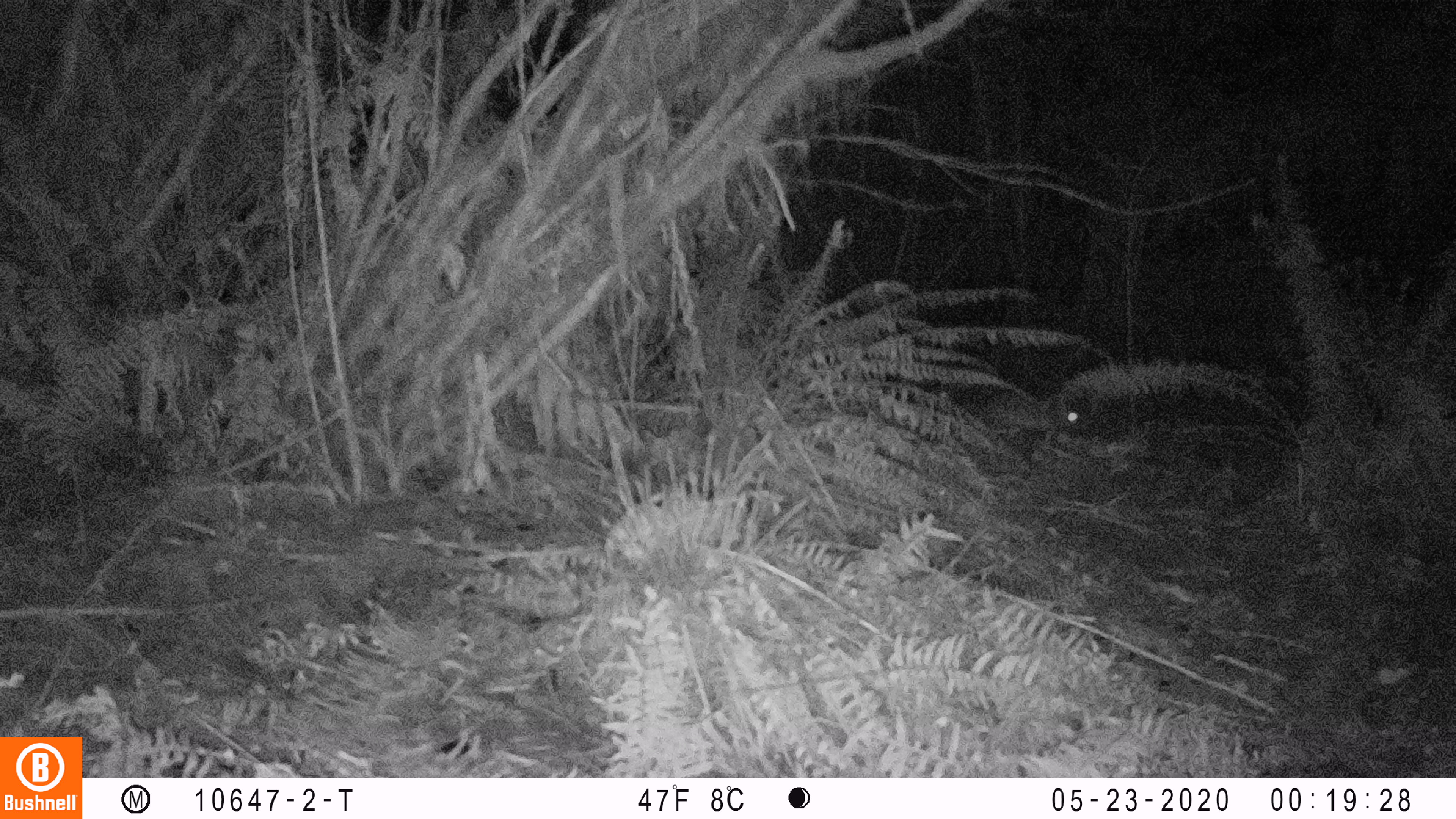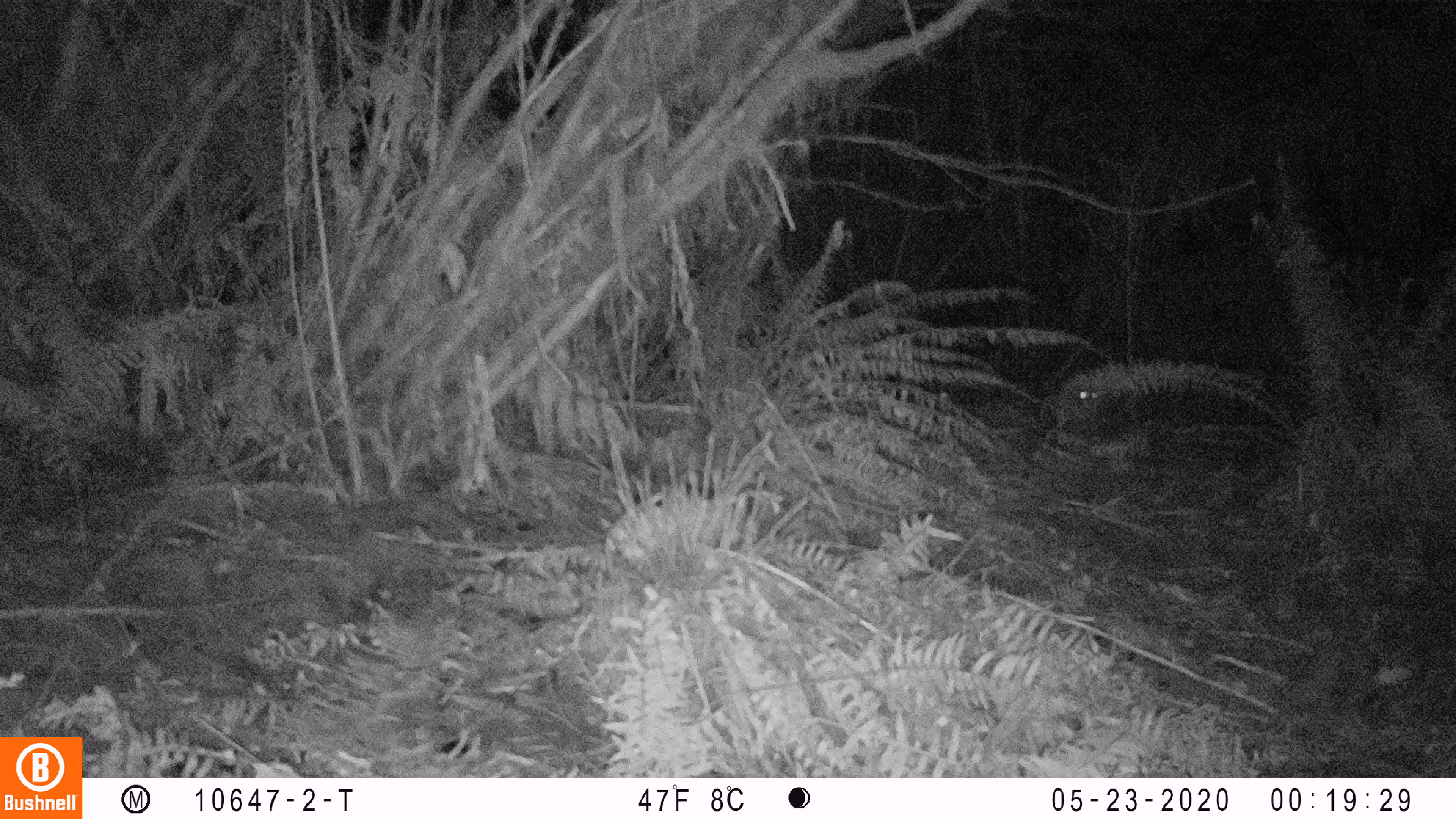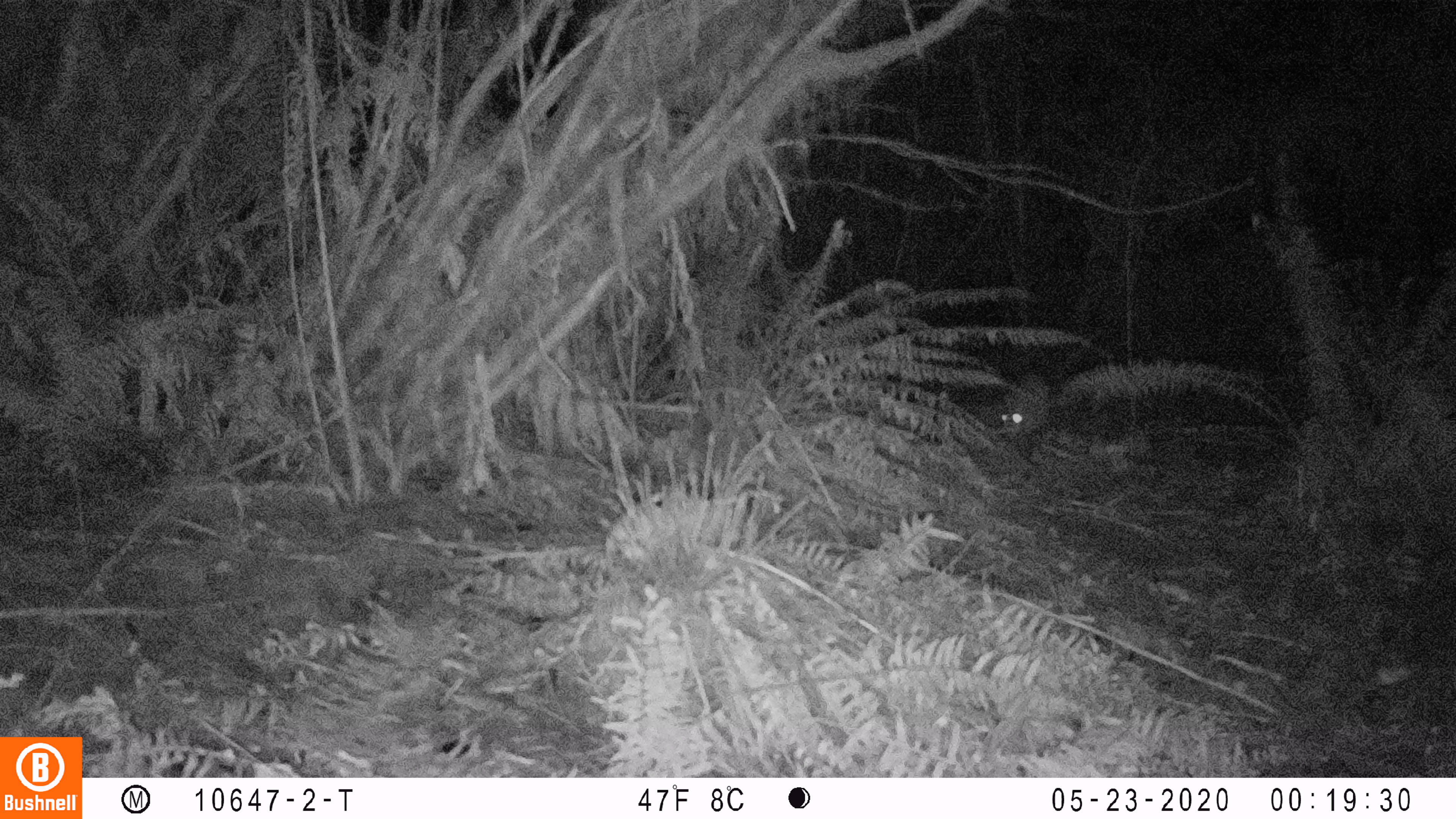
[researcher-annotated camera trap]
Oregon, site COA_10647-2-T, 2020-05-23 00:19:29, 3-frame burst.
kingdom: Animalia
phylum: Chordata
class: Mammalia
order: Lagomorpha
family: Leporidae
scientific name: Leporidae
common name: hares and rabbits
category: leporidae family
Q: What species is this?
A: Leporidae family (hares and rabbits) (Leporidae).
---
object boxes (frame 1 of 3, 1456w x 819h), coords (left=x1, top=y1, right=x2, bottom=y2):
leporidae family: (left=979, top=385, right=1083, bottom=444)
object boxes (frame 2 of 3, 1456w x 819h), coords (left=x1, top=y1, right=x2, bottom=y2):
leporidae family: (left=1041, top=380, right=1102, bottom=438)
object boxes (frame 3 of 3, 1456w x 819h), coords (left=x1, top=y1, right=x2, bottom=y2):
leporidae family: (left=998, top=368, right=1049, bottom=442)